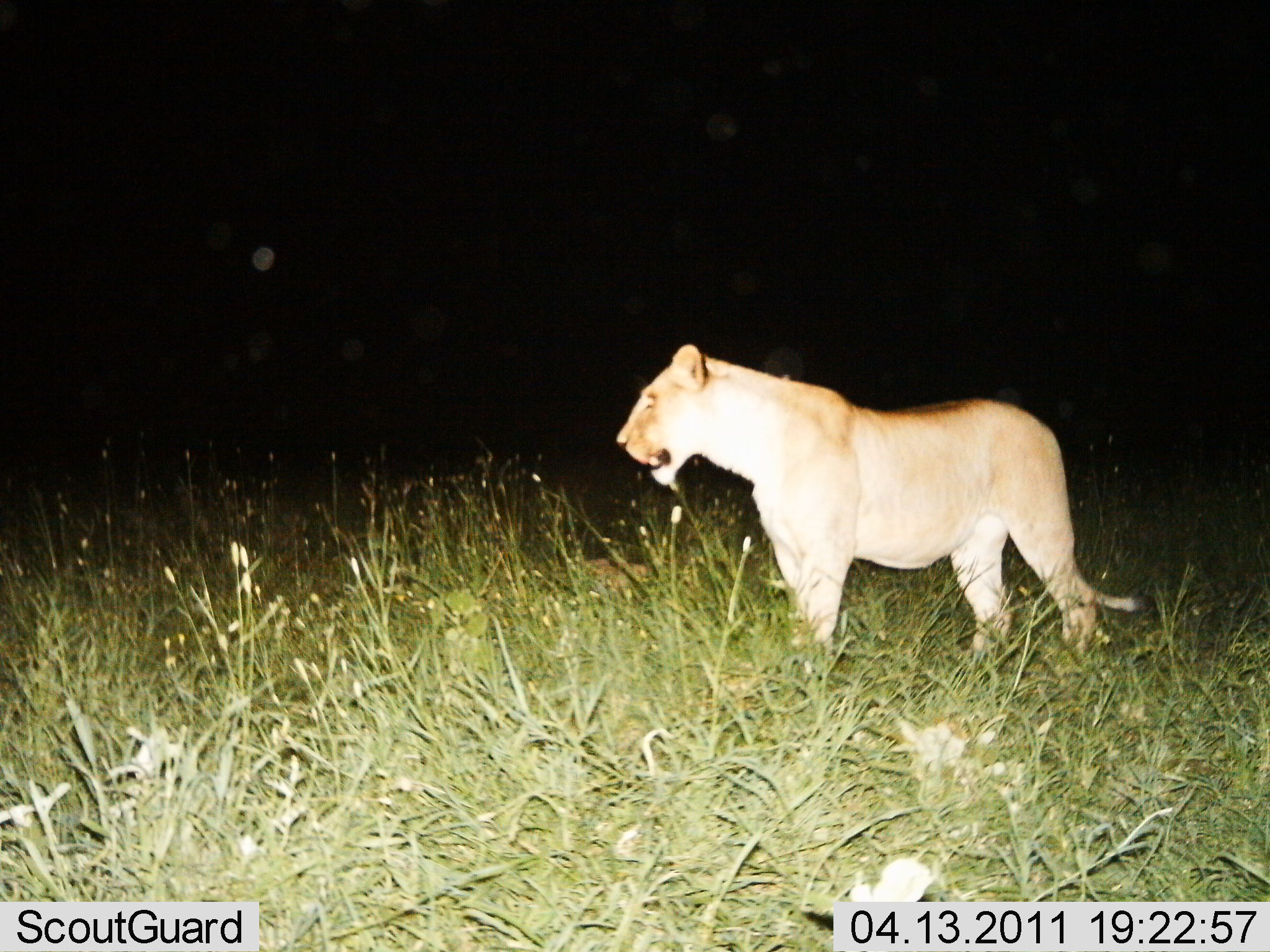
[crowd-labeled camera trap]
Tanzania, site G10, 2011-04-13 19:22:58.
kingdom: Animalia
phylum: Chordata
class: Mammalia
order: Carnivora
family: Felidae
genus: Panthera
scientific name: Panthera leo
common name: lion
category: lionfemale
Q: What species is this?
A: Lionfemale (lion) (Panthera leo).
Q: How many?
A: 1.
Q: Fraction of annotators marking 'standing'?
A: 100%.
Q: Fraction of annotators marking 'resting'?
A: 0%.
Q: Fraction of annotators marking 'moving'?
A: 0%.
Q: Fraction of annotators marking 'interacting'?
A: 0%.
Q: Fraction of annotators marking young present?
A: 0%.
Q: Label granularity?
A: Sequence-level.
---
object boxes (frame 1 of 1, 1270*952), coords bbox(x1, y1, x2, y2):
animal: bbox(613, 341, 1158, 696)